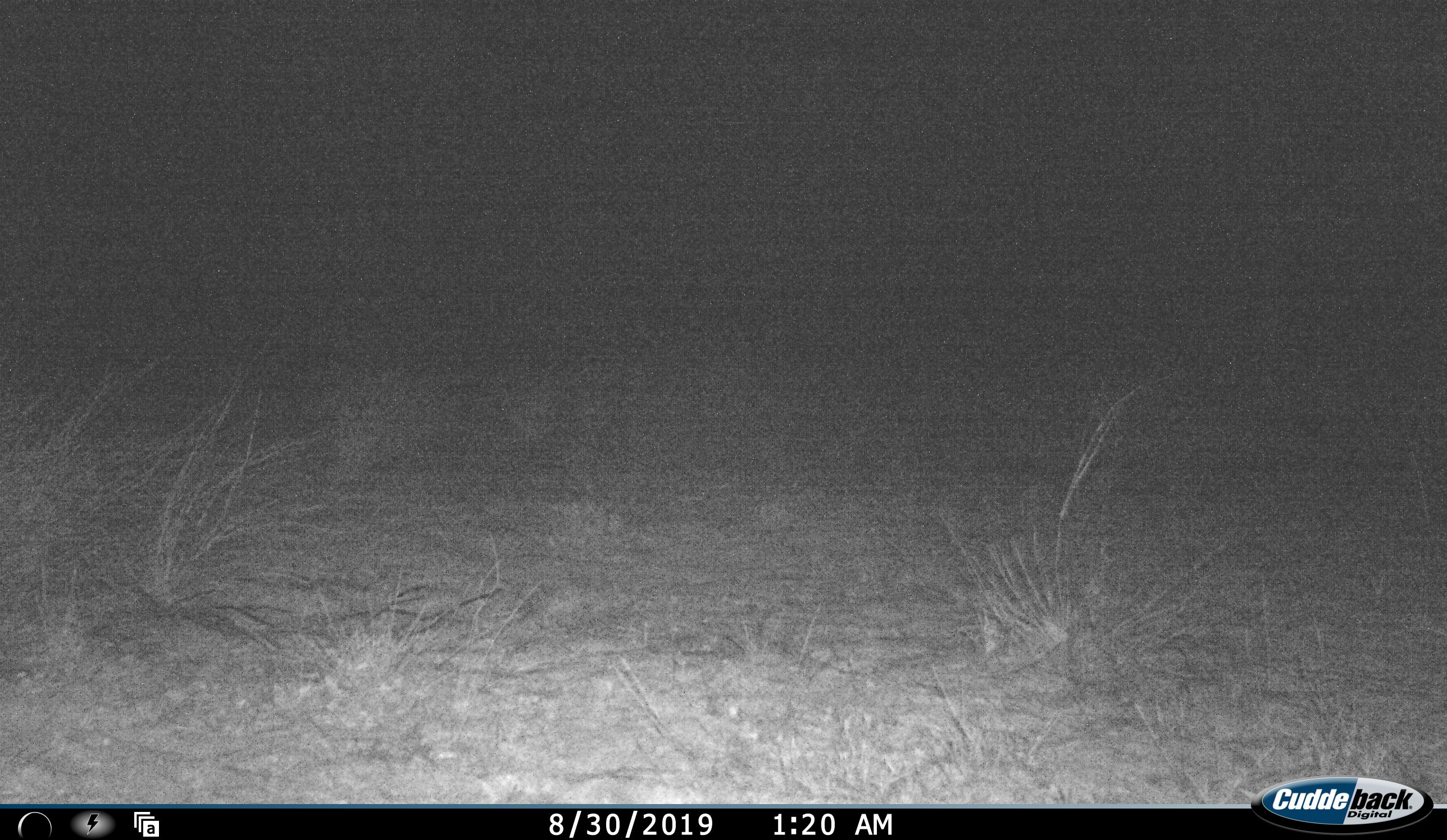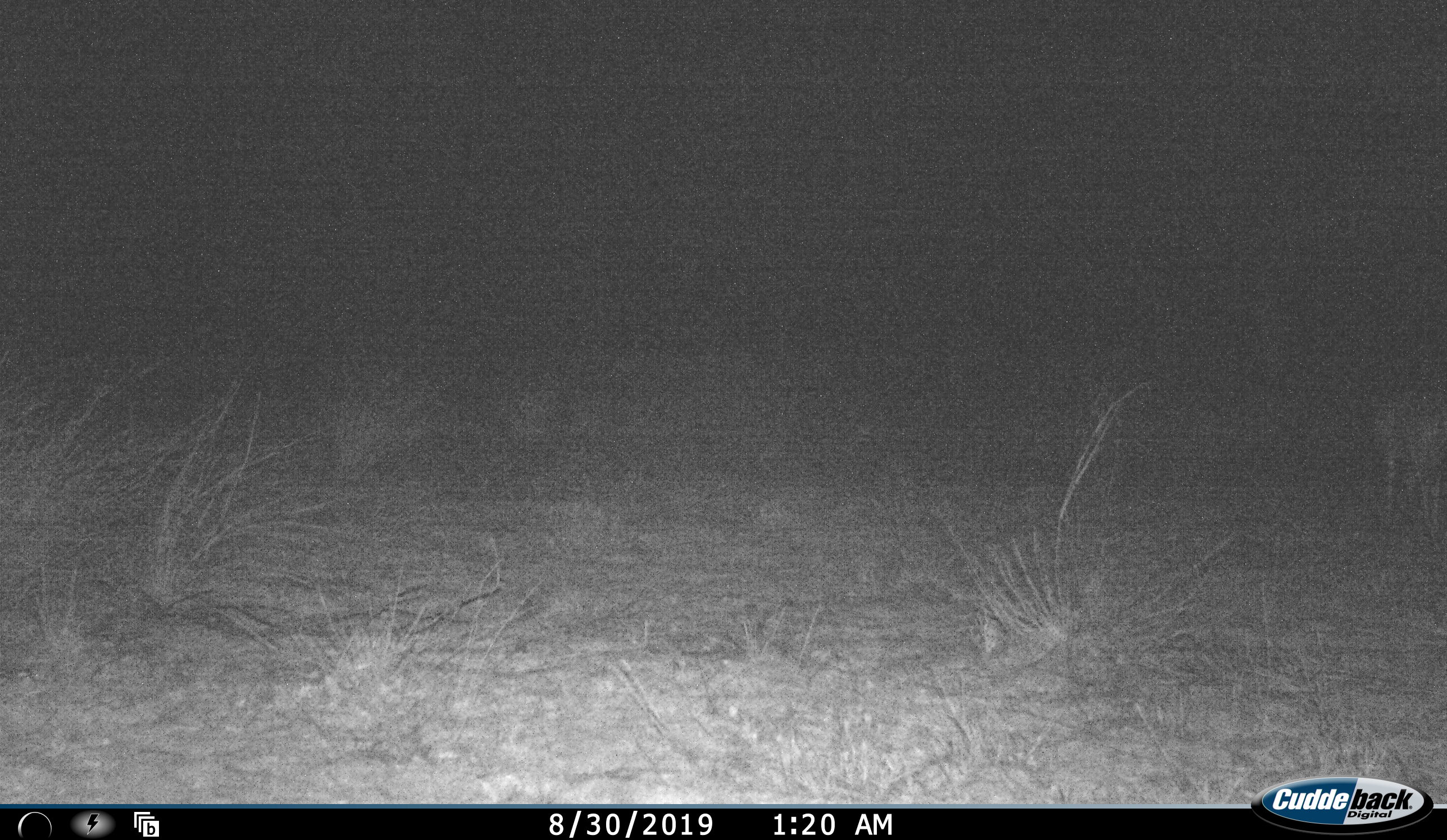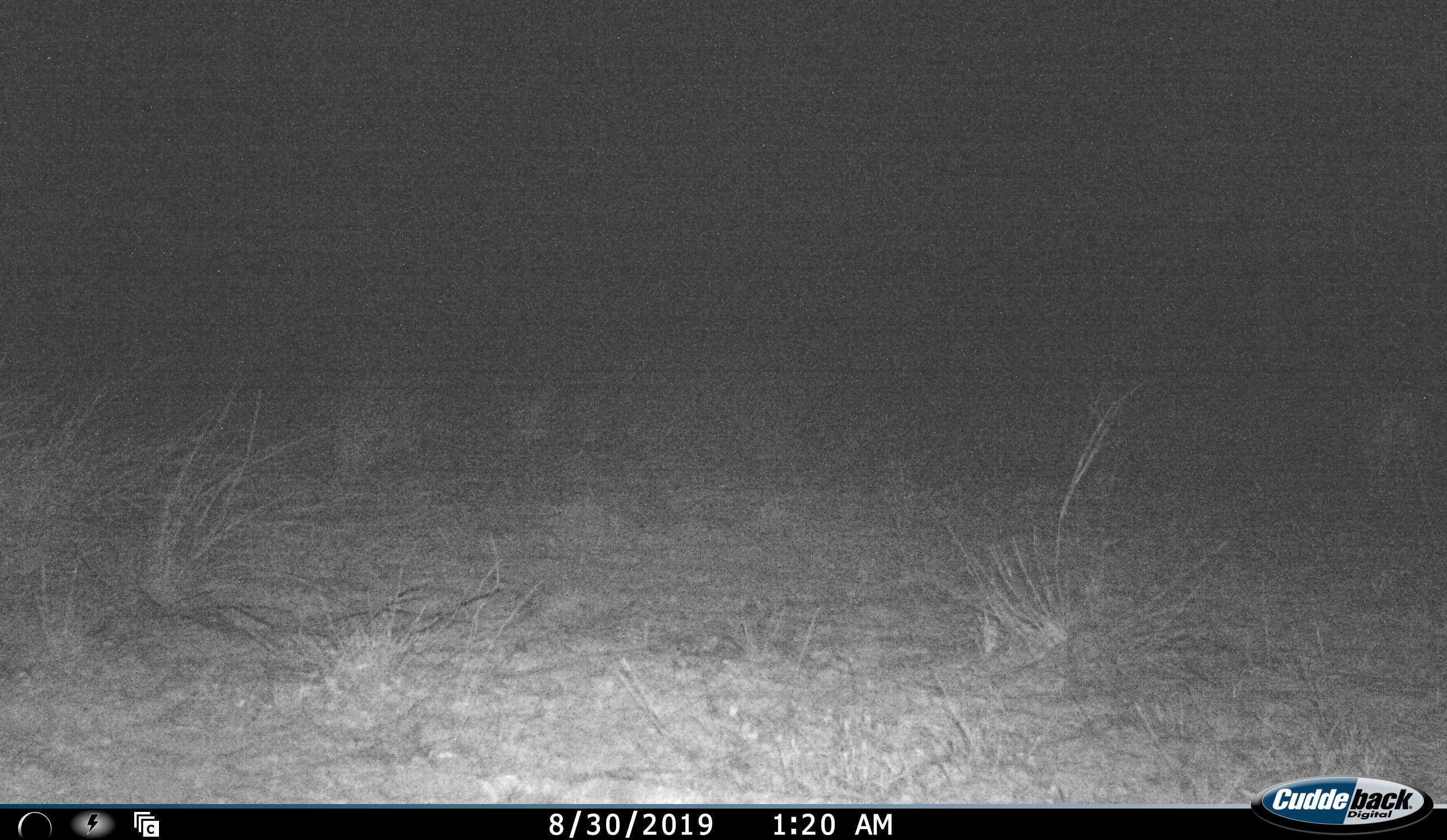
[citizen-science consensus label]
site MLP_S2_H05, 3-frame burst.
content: unidentified animal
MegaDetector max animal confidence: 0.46